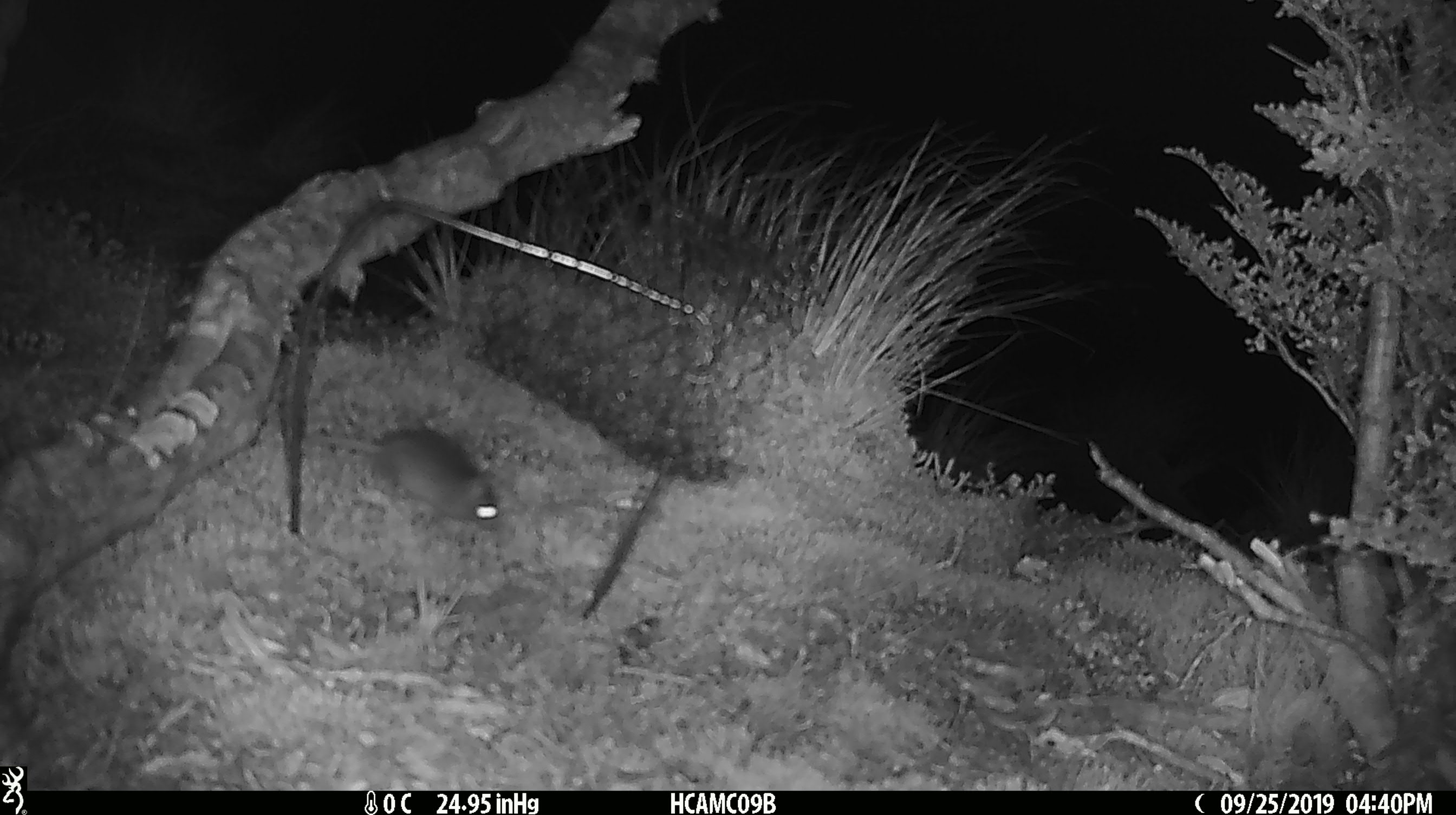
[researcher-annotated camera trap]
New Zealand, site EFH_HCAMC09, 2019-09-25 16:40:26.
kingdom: Animalia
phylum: Chordata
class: Mammalia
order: Rodentia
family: Muridae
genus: Mus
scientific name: Mus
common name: mouse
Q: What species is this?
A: Mouse (Mus).